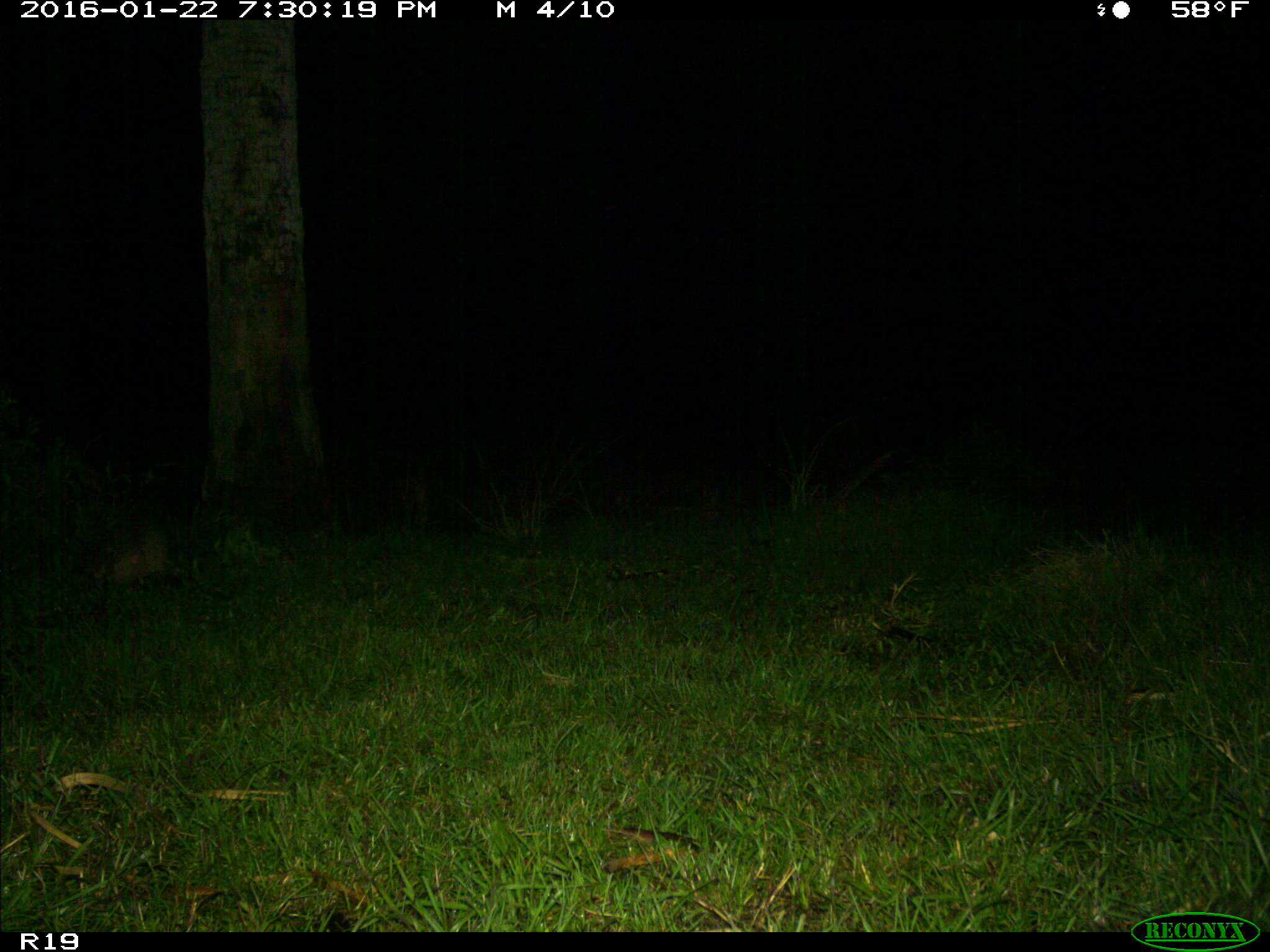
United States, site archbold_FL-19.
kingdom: Animalia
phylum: Chordata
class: Mammalia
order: Cingulata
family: Dasypodidae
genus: Dasypus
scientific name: Dasypus novemcinctus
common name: nine-banded armadillo